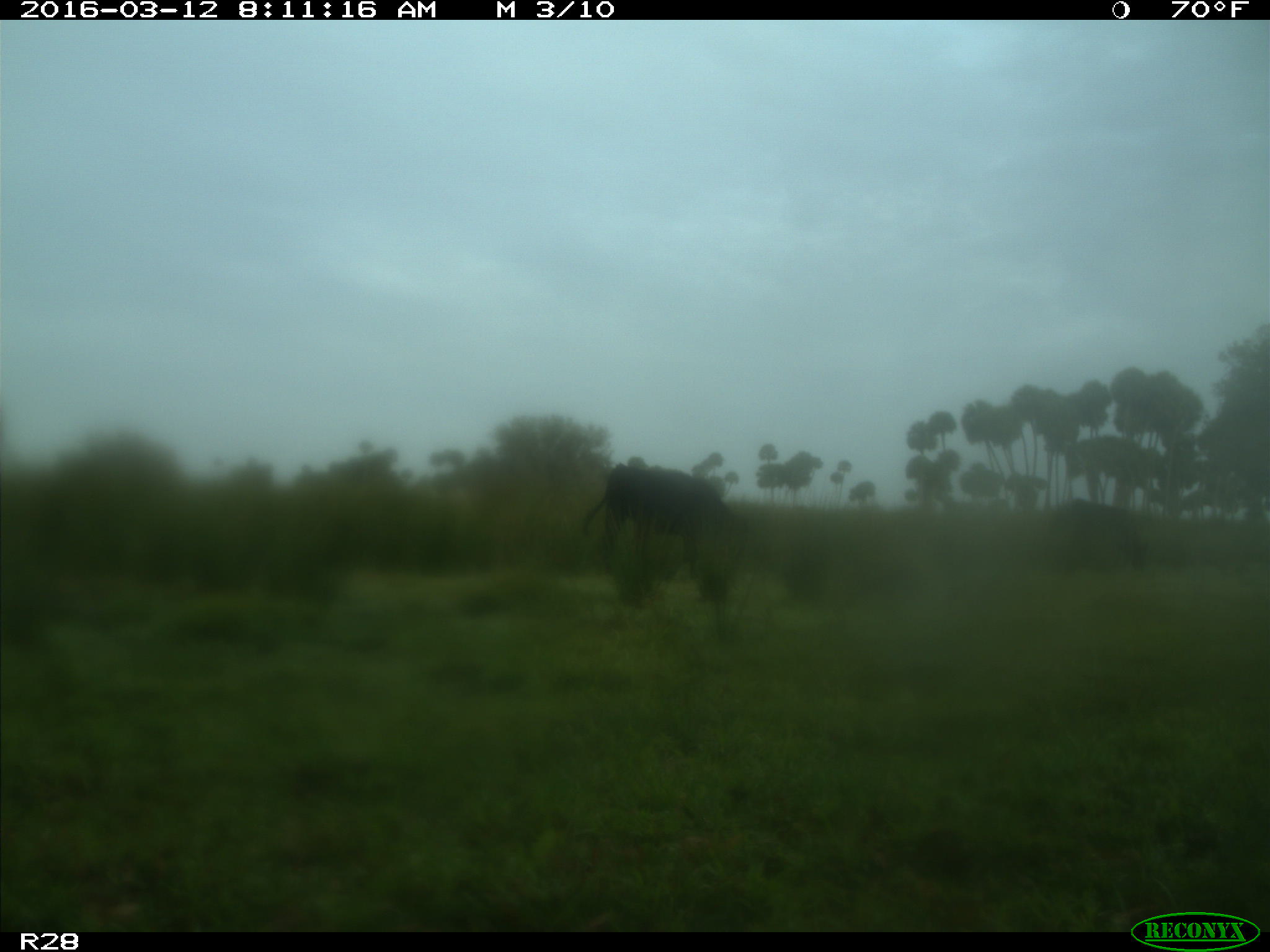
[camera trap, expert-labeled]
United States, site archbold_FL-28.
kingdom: Animalia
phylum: Chordata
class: Mammalia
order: Artiodactyla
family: Bovidae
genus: Bos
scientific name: Bos taurus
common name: domestic cow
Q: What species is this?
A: Bos taurus (domestic cow).